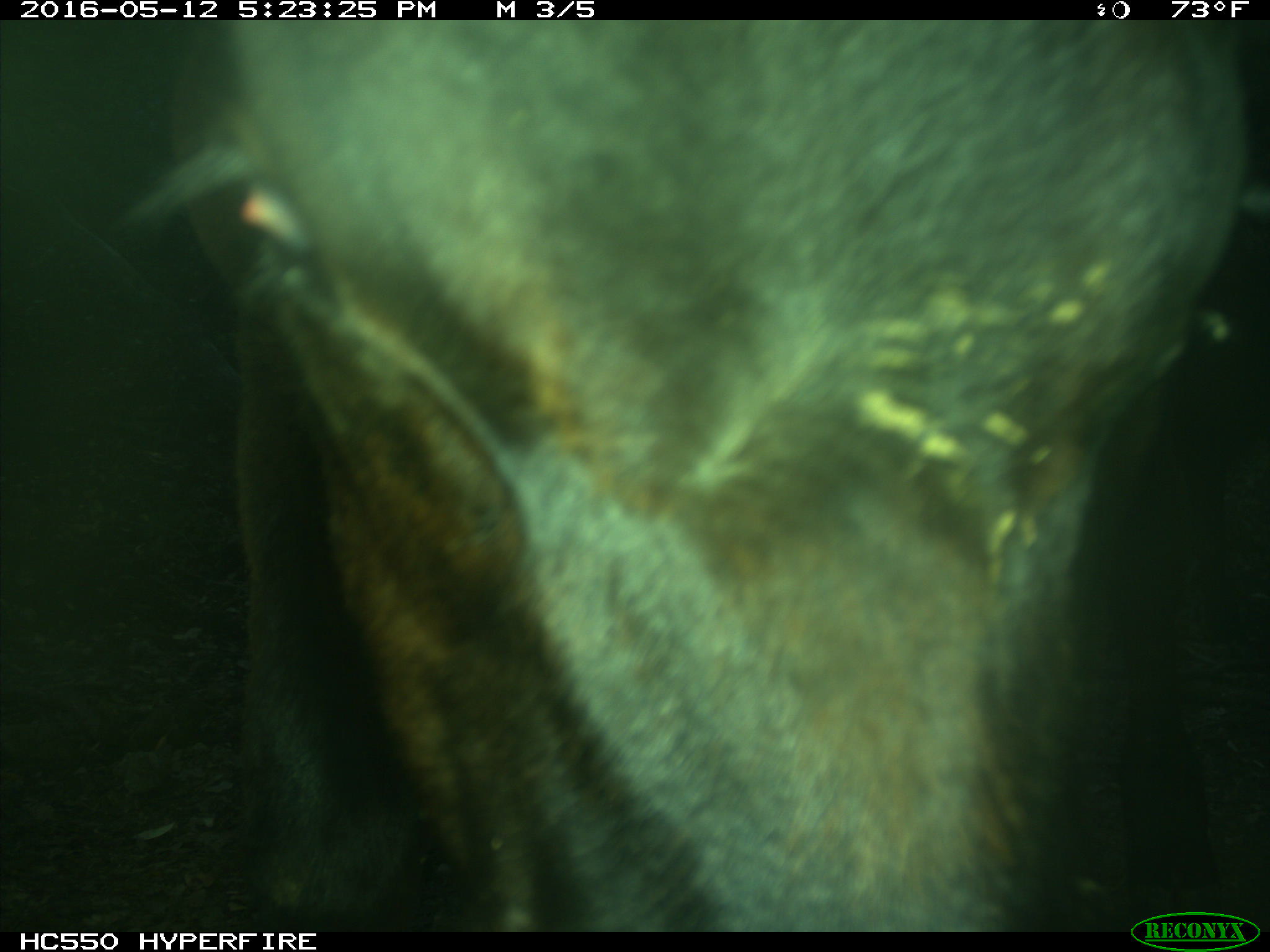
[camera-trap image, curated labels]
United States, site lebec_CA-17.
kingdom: Animalia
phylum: Chordata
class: Mammalia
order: Artiodactyla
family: Bovidae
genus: Bos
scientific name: Bos taurus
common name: domestic cow